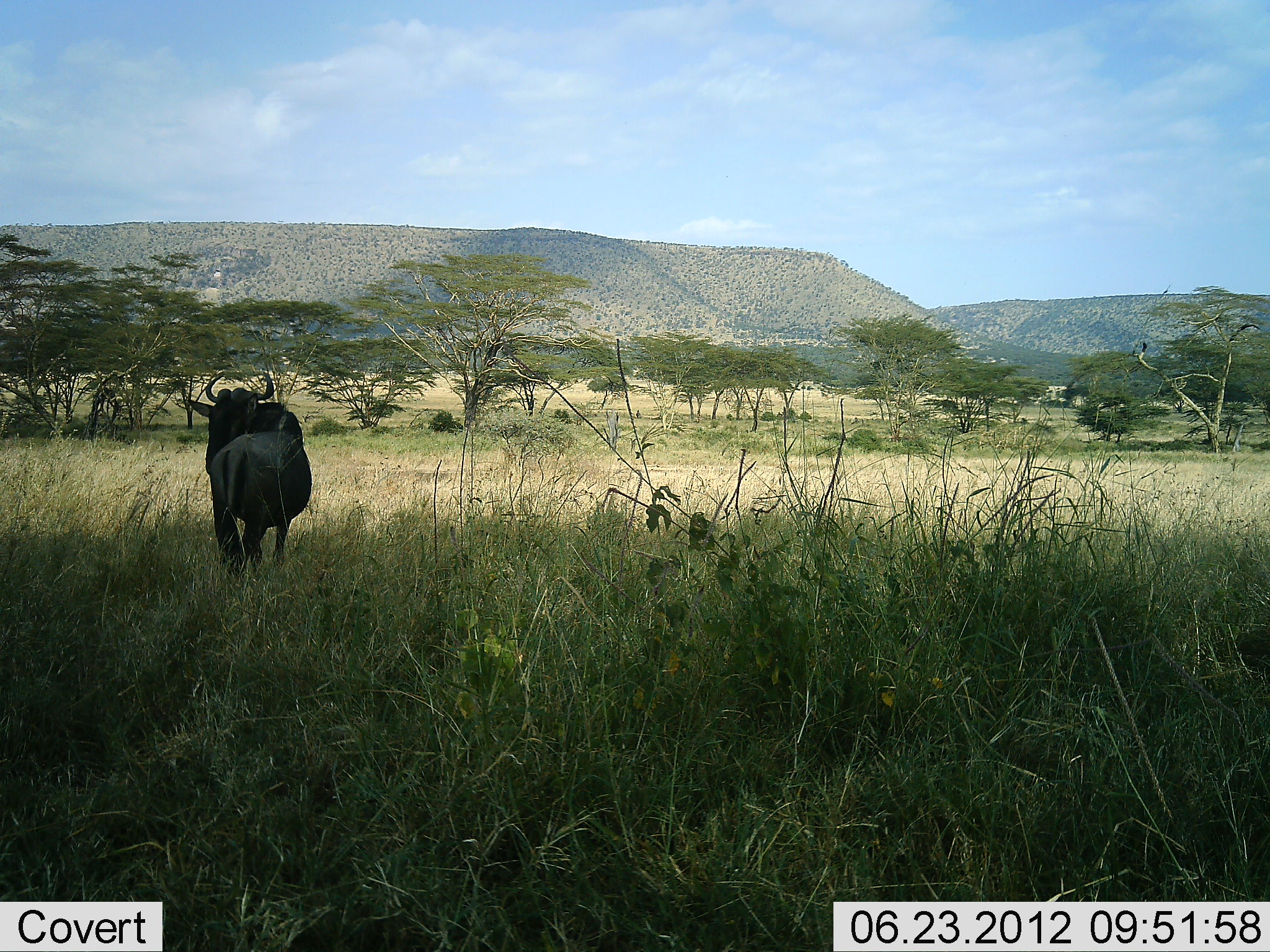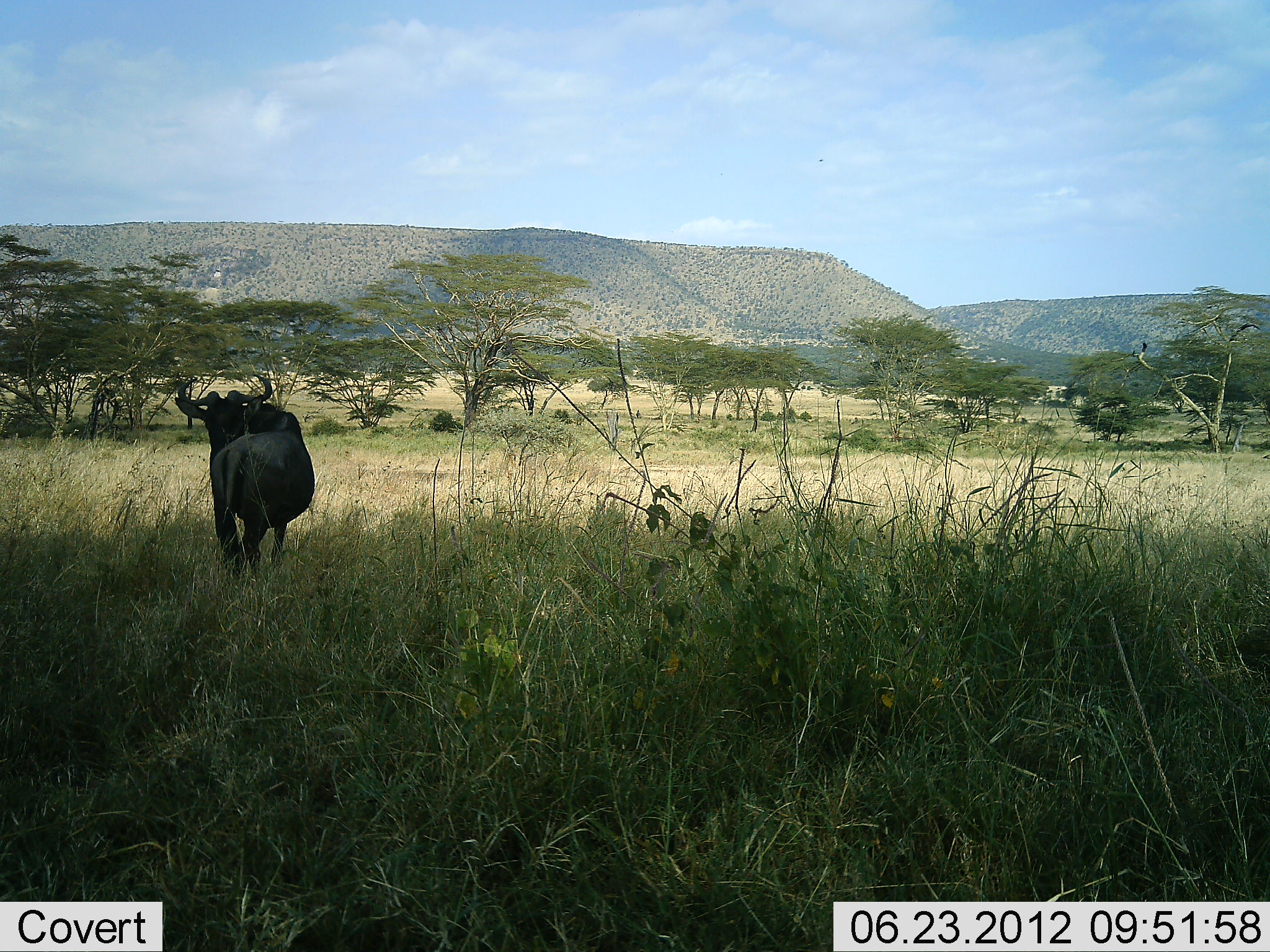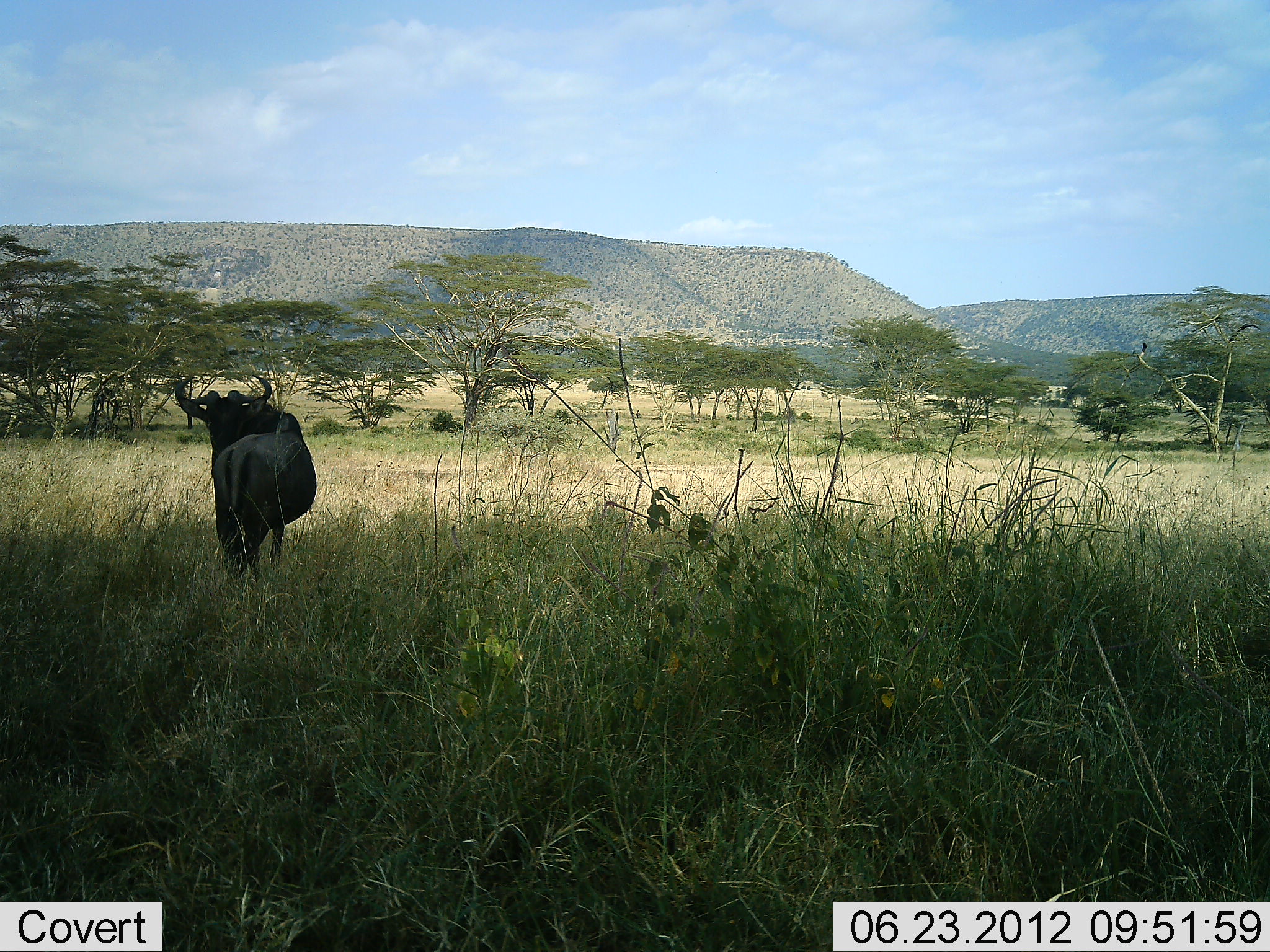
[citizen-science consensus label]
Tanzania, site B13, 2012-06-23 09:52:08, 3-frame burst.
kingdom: Animalia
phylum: Chordata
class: Mammalia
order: Artiodactyla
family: Bovidae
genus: Connochaetes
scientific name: Connochaetes taurinus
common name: blue wildebeest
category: wildebeest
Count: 1.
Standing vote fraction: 90%.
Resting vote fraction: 0%.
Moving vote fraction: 0%.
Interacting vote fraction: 10%.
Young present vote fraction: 0%.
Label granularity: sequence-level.